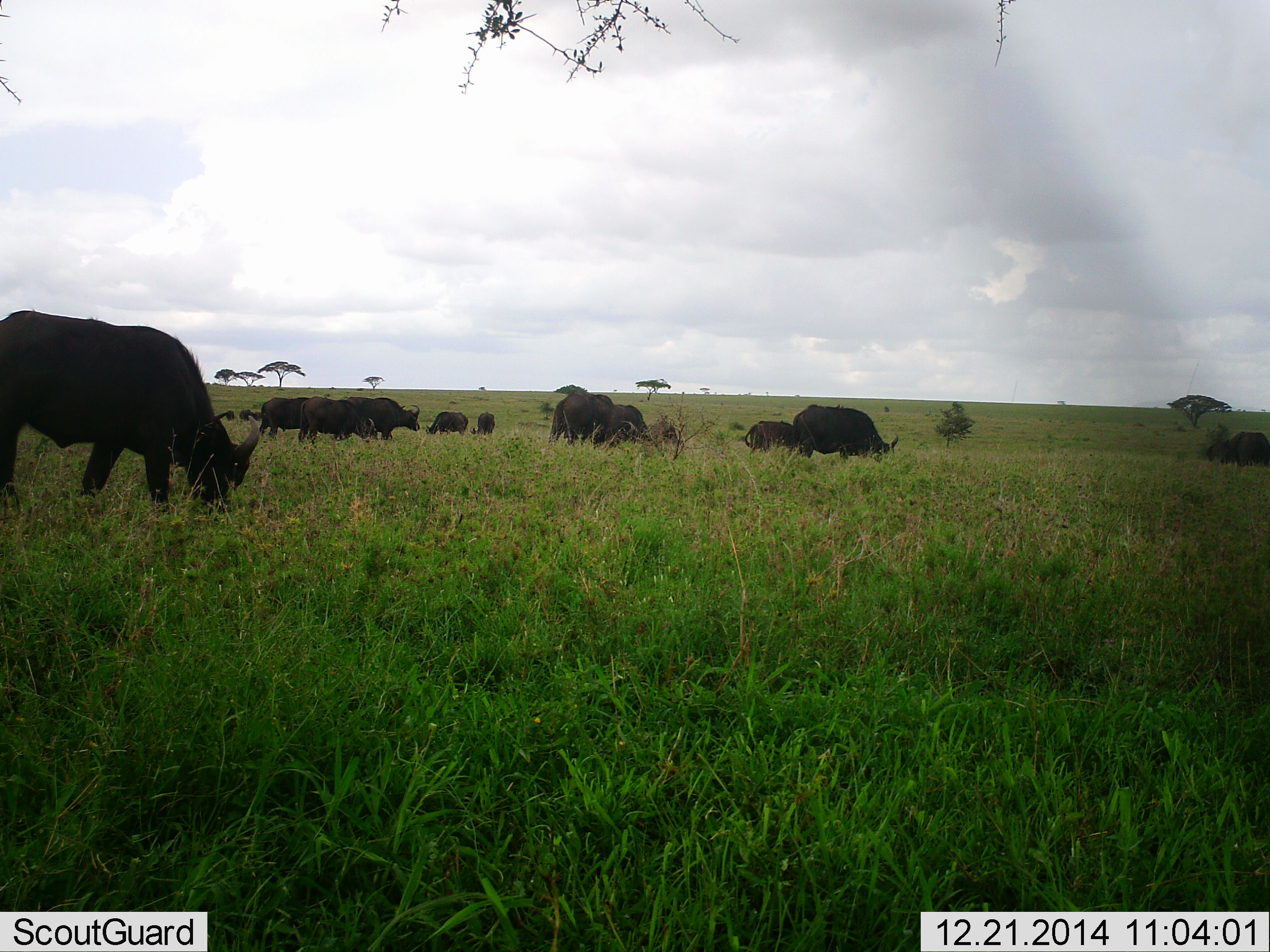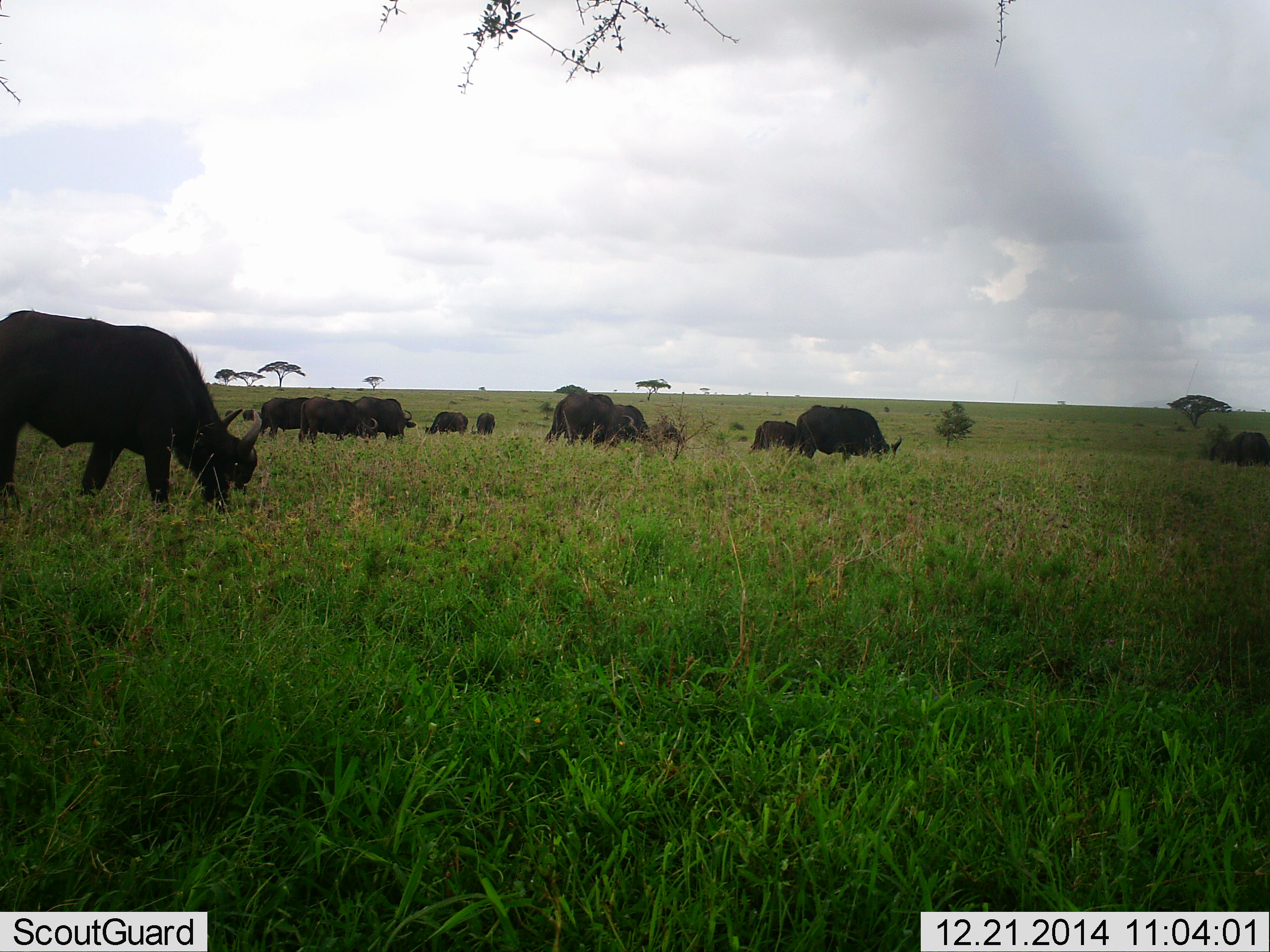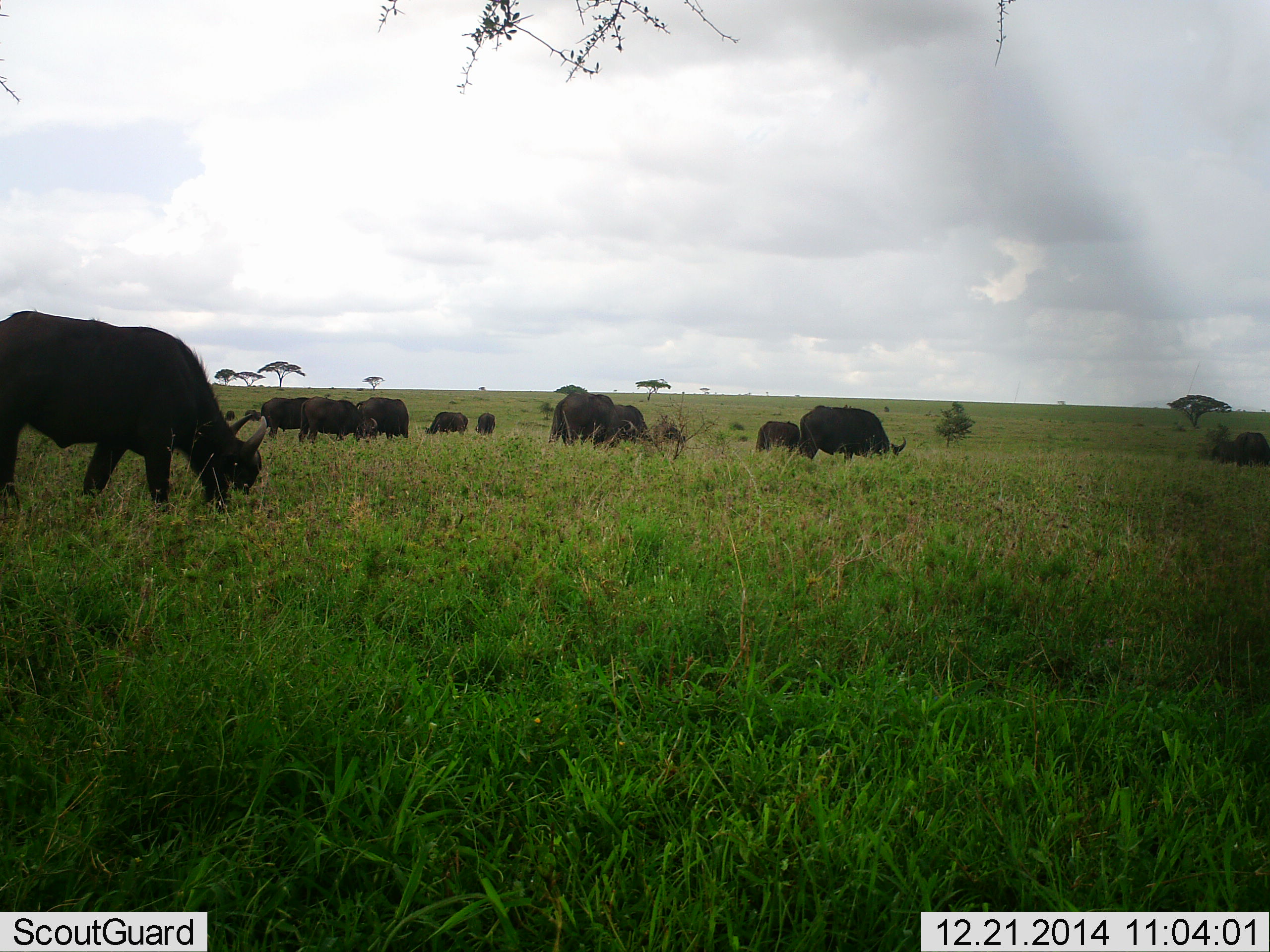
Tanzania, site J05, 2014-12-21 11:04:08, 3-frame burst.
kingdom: Animalia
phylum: Chordata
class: Mammalia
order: Artiodactyla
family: Bovidae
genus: Syncerus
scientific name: Syncerus caffer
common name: cape buffalo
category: buffalo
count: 11-50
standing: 40%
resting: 0%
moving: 20%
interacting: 10%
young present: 10%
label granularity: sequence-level